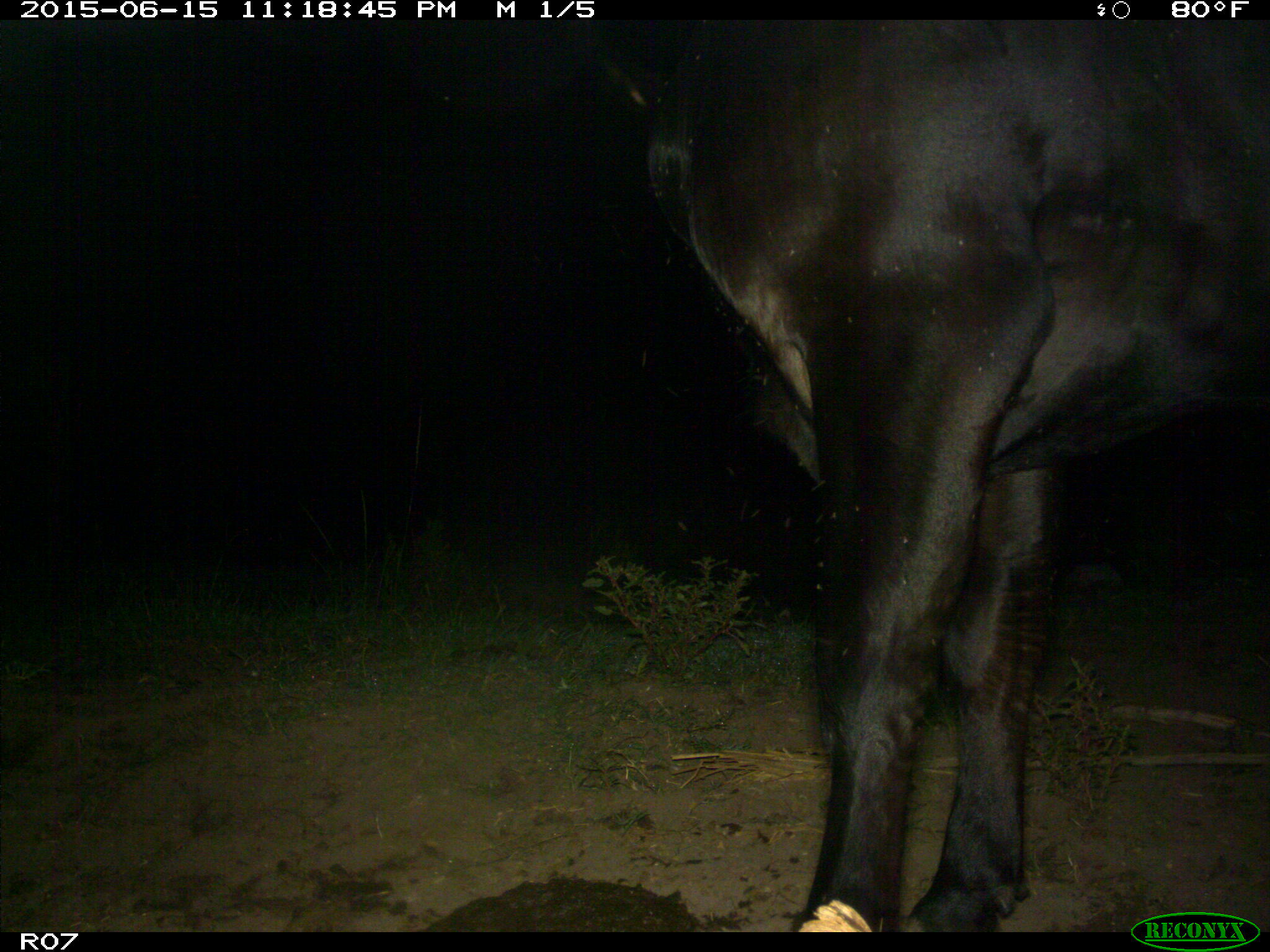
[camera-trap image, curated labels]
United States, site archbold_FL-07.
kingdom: Animalia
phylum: Chordata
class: Mammalia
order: Artiodactyla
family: Bovidae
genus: Bos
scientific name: Bos taurus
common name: domestic cow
Bos taurus (domestic cow).